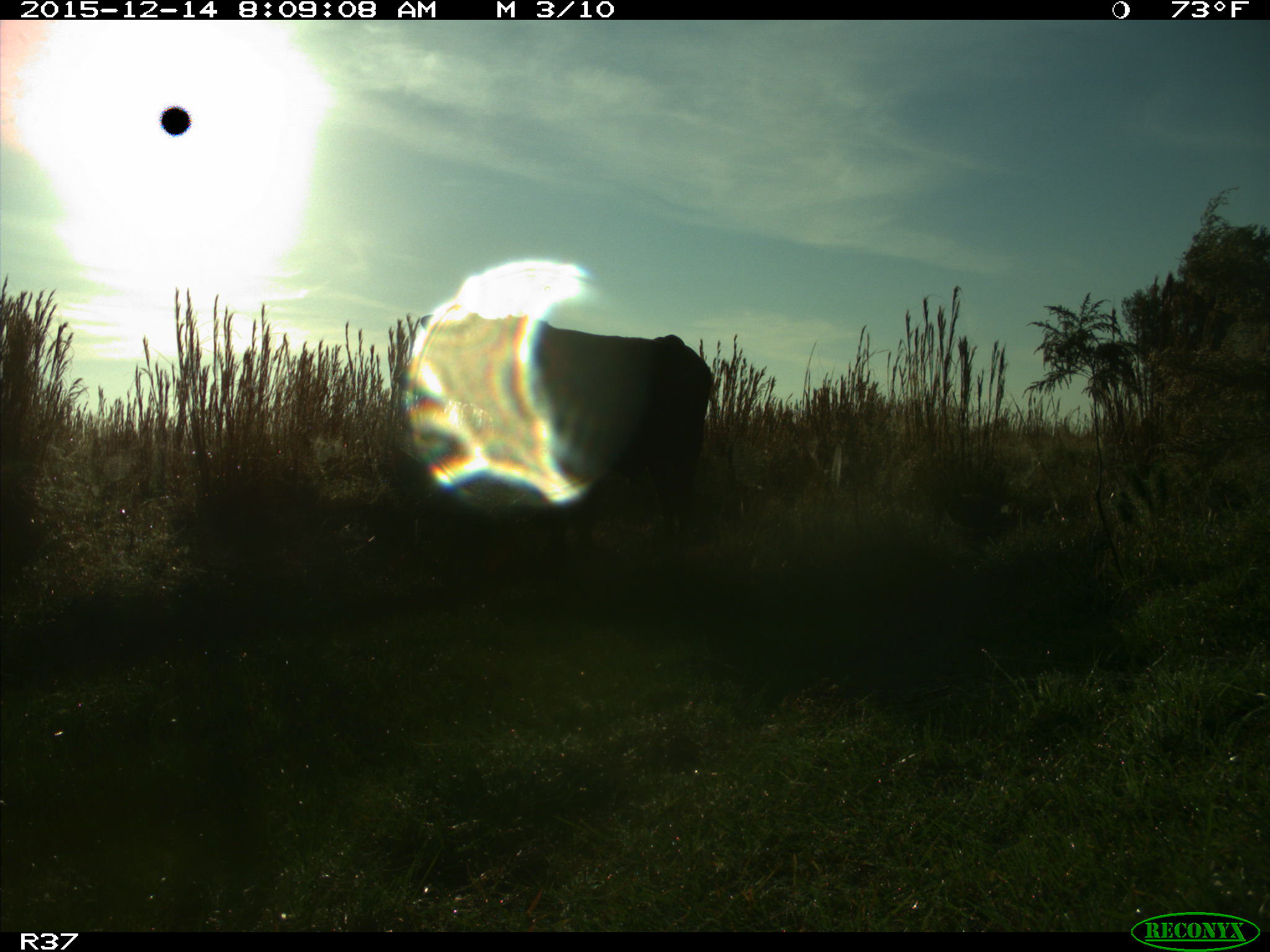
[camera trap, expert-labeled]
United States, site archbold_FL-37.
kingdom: Animalia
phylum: Chordata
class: Mammalia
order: Artiodactyla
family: Bovidae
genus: Bos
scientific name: Bos taurus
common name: domestic cow